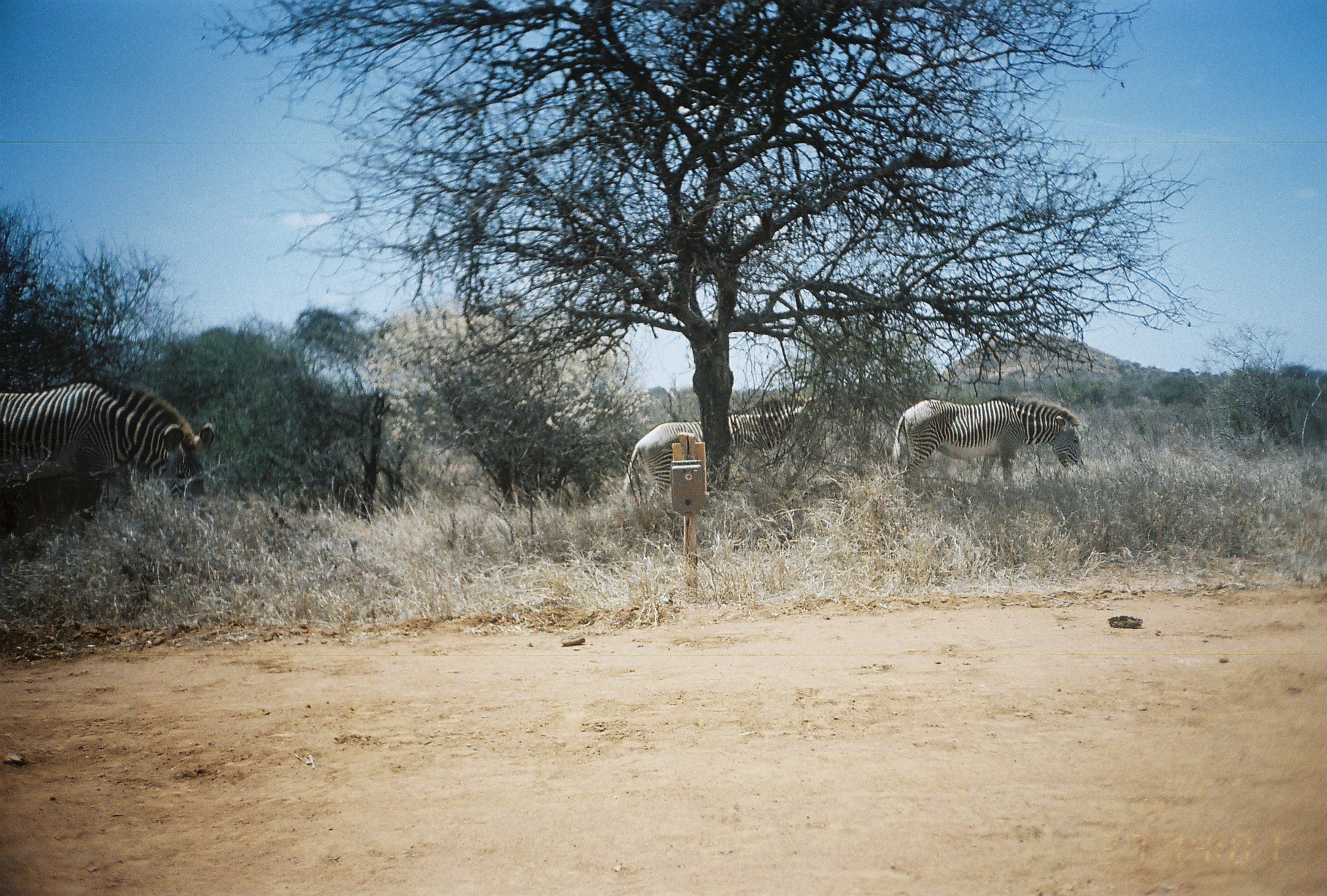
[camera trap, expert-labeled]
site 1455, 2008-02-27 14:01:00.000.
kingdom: Animalia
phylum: Chordata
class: Mammalia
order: Perissodactyla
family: Equidae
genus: Equus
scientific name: Equus grevyi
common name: grévy's zebra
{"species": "Equus grevyi (grévy's zebra)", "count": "3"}